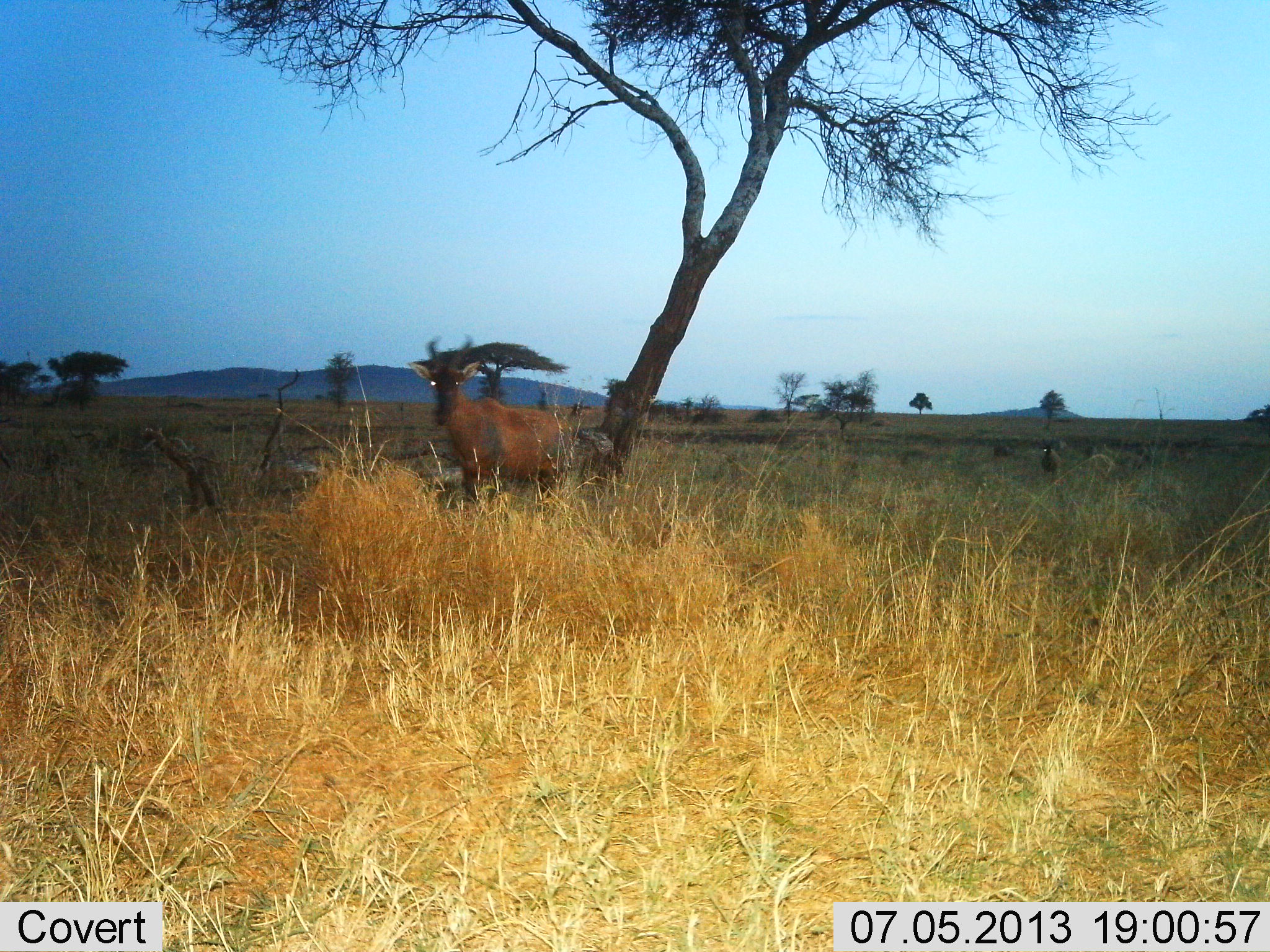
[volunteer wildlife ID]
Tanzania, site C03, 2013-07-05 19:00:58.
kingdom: Animalia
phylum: Chordata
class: Mammalia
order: Artiodactyla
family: Bovidae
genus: Damaliscus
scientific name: Damaliscus lunatus jimela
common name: topi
Topi (Damaliscus lunatus jimela), count 1. Behavior (volunteer vote fractions): standing 91%, resting 0%, moving 9%, interacting 0%. Young present (vote fraction): 0%. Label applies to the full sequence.